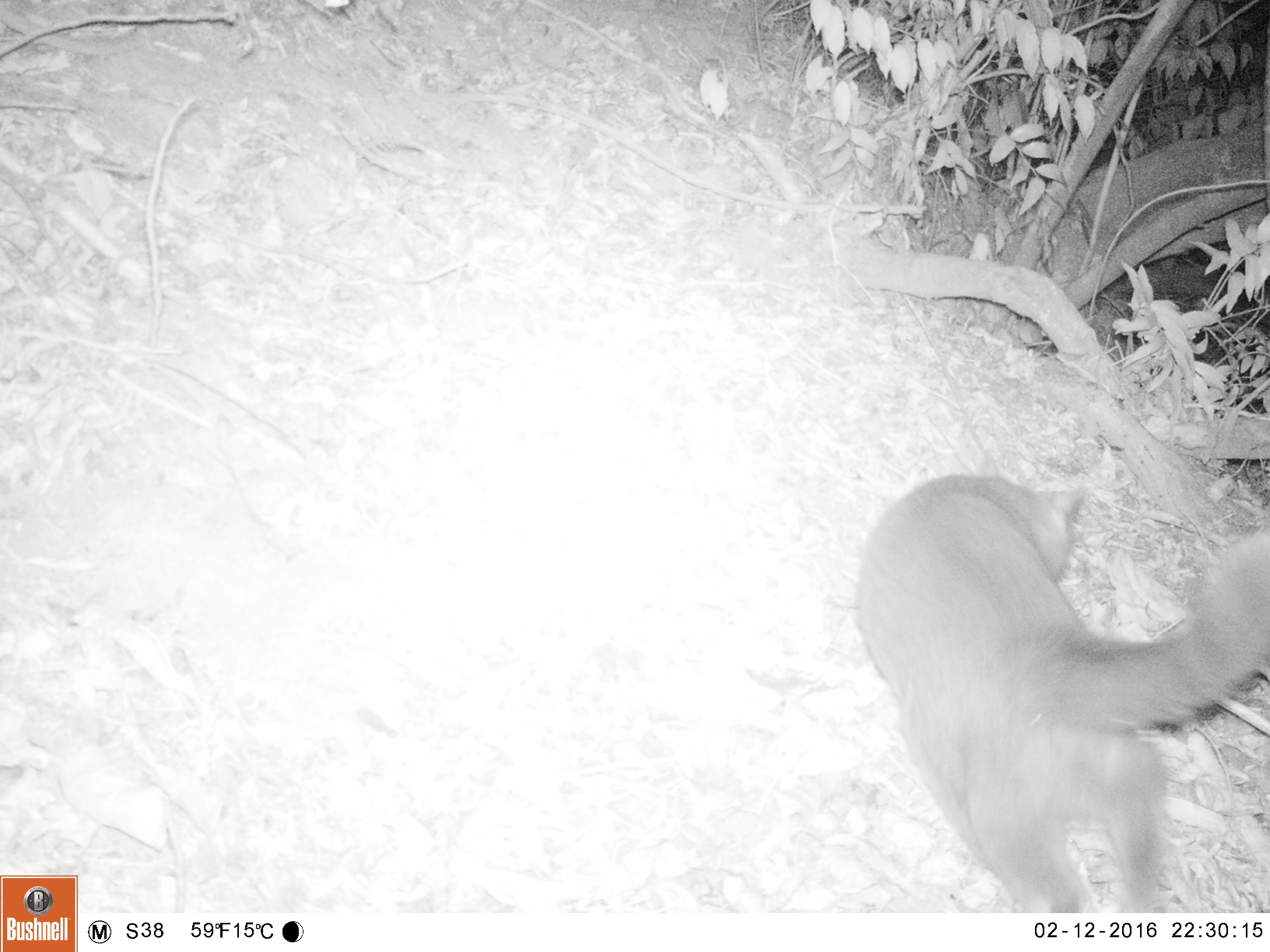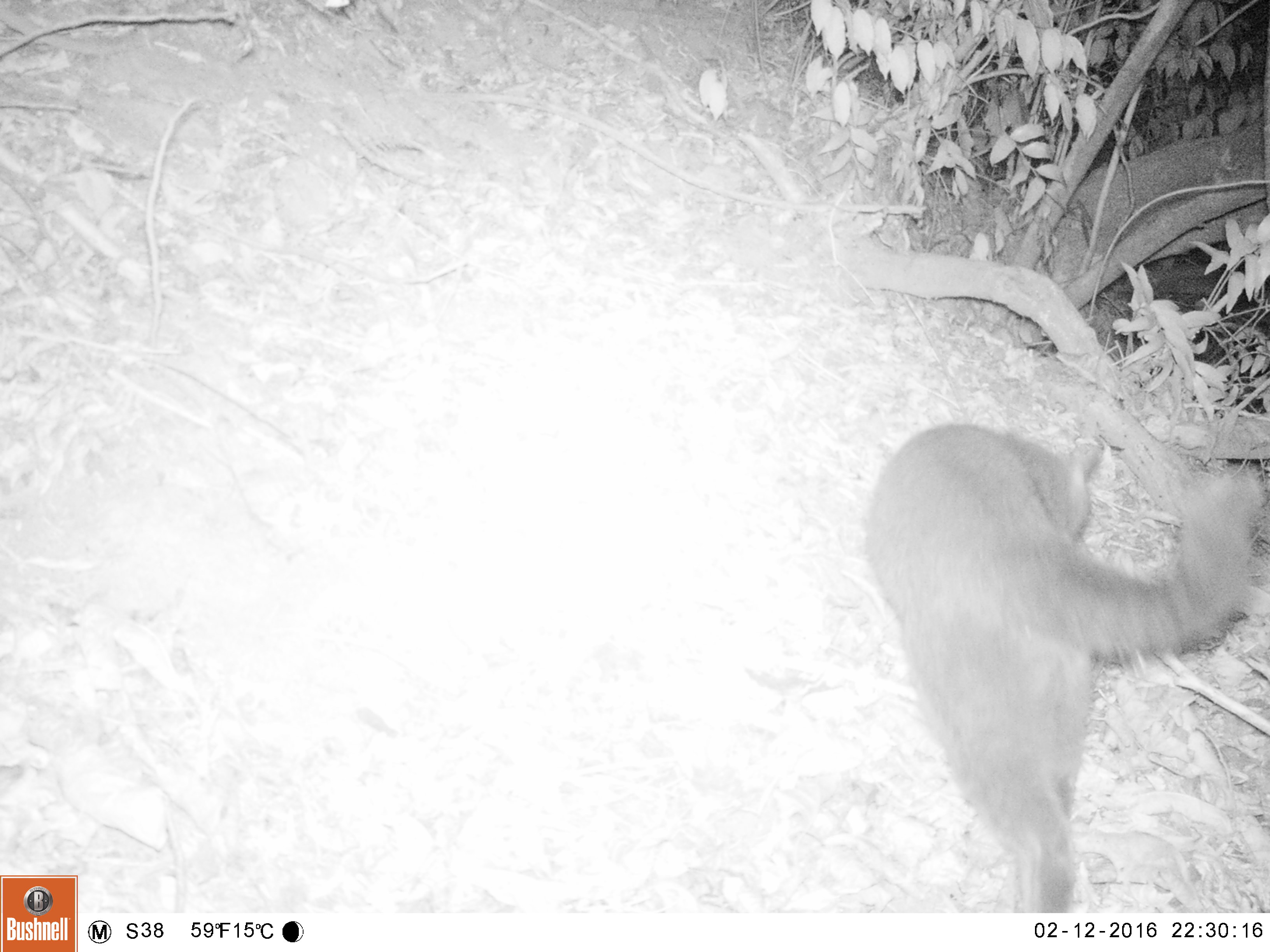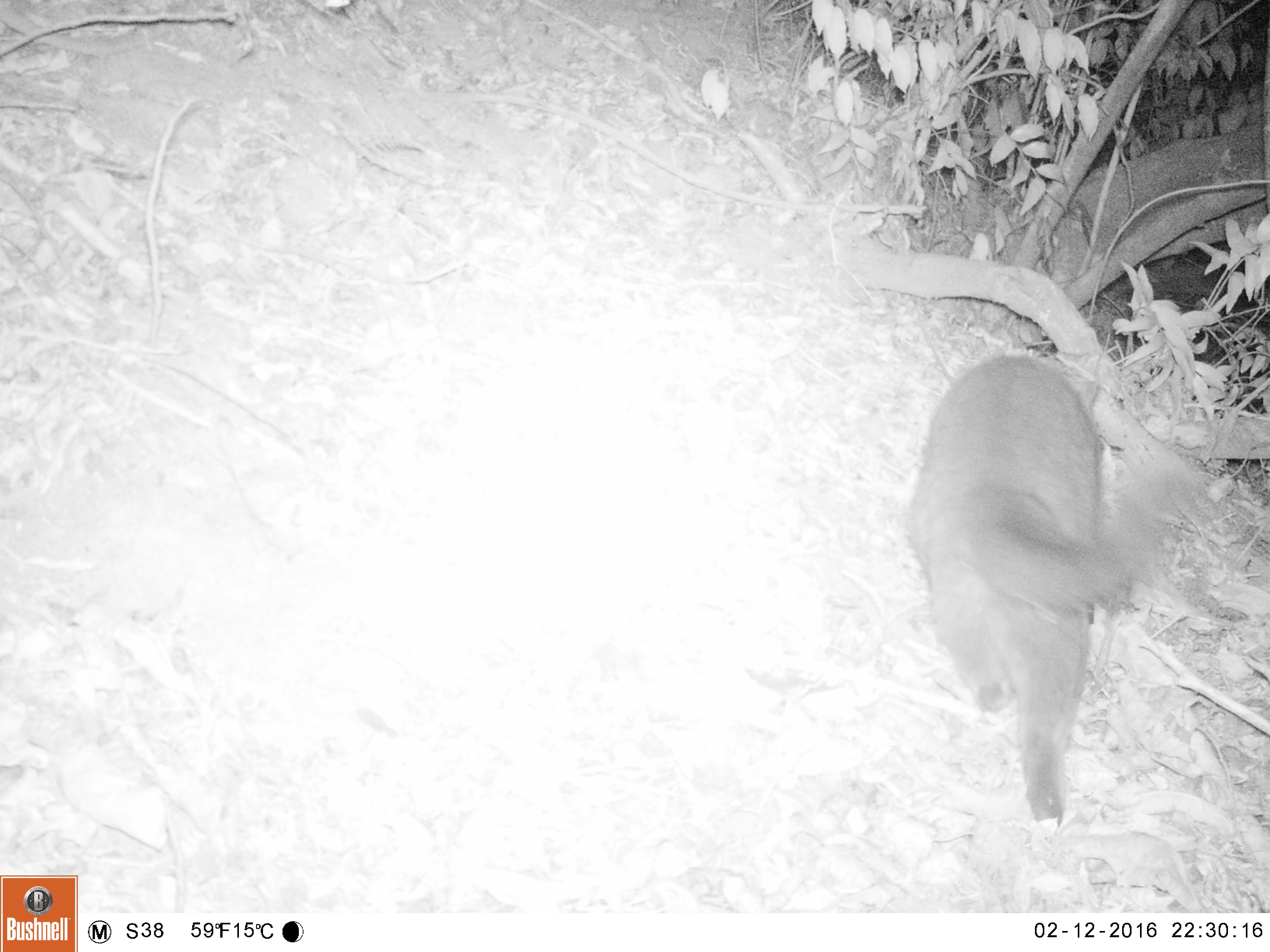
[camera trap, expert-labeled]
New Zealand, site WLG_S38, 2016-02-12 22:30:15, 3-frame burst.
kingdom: Animalia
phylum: Chordata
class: Mammalia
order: Carnivora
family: Felidae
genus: Felis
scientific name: Felis catus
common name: domestic cat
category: cat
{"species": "cat (domestic cat) (Felis catus)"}